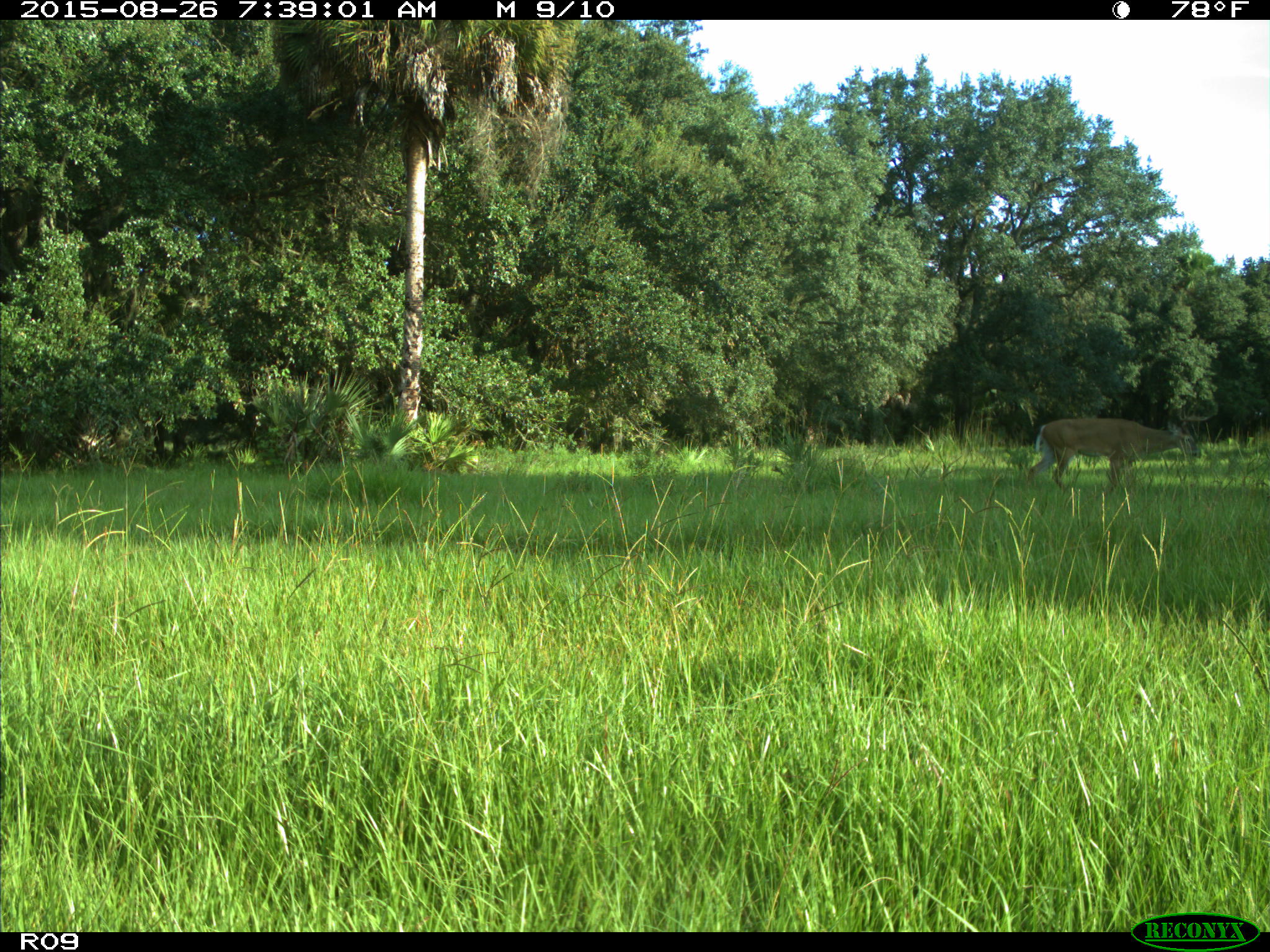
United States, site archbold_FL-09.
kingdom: Animalia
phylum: Chordata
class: Mammalia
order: Artiodactyla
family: Cervidae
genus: Odocoileus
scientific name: Odocoileus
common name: deer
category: unidentified deer